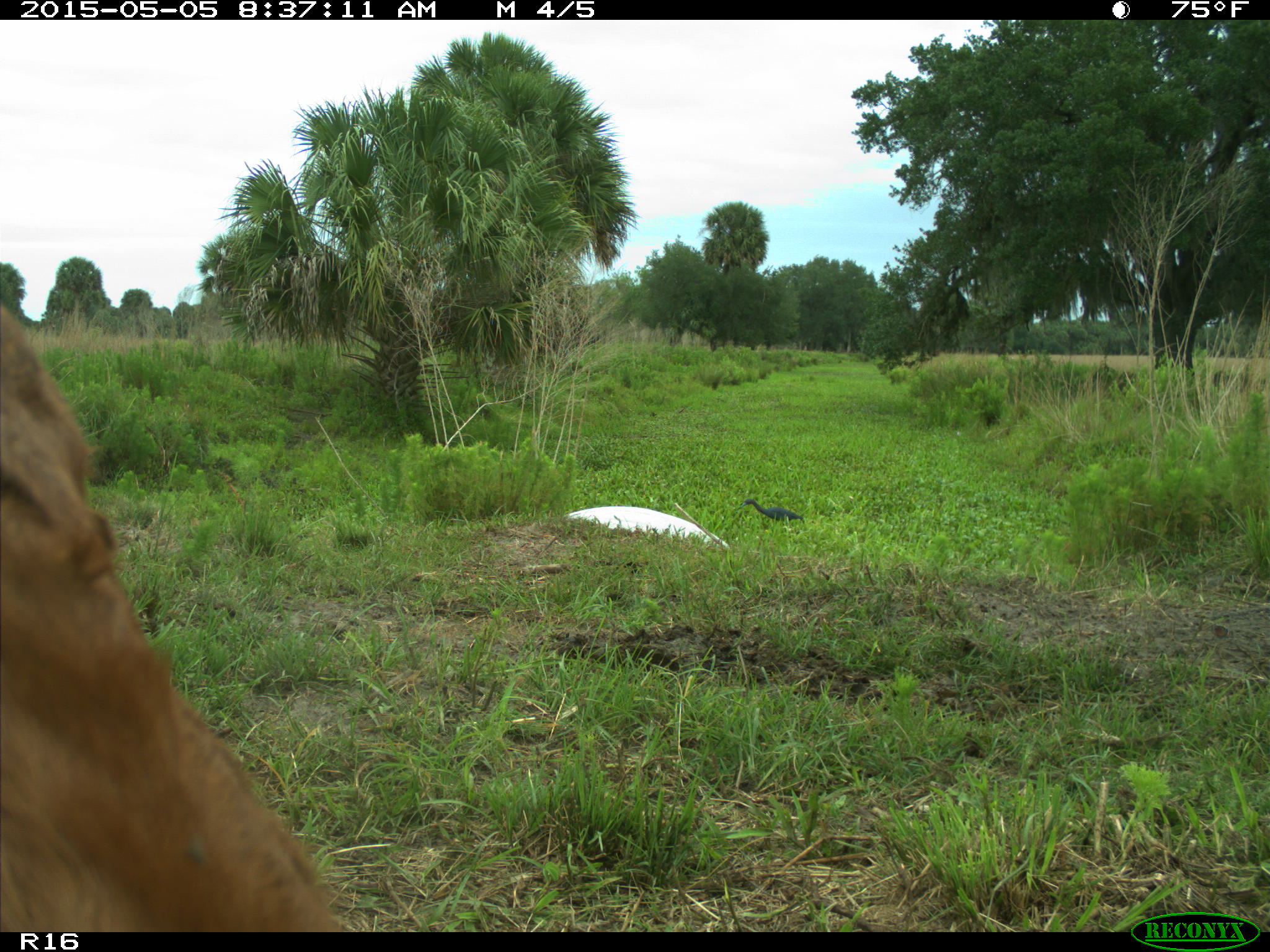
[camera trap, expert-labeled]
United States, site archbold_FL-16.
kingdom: Animalia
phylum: Chordata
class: Mammalia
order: Artiodactyla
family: Bovidae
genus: Bos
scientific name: Bos taurus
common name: domestic cow